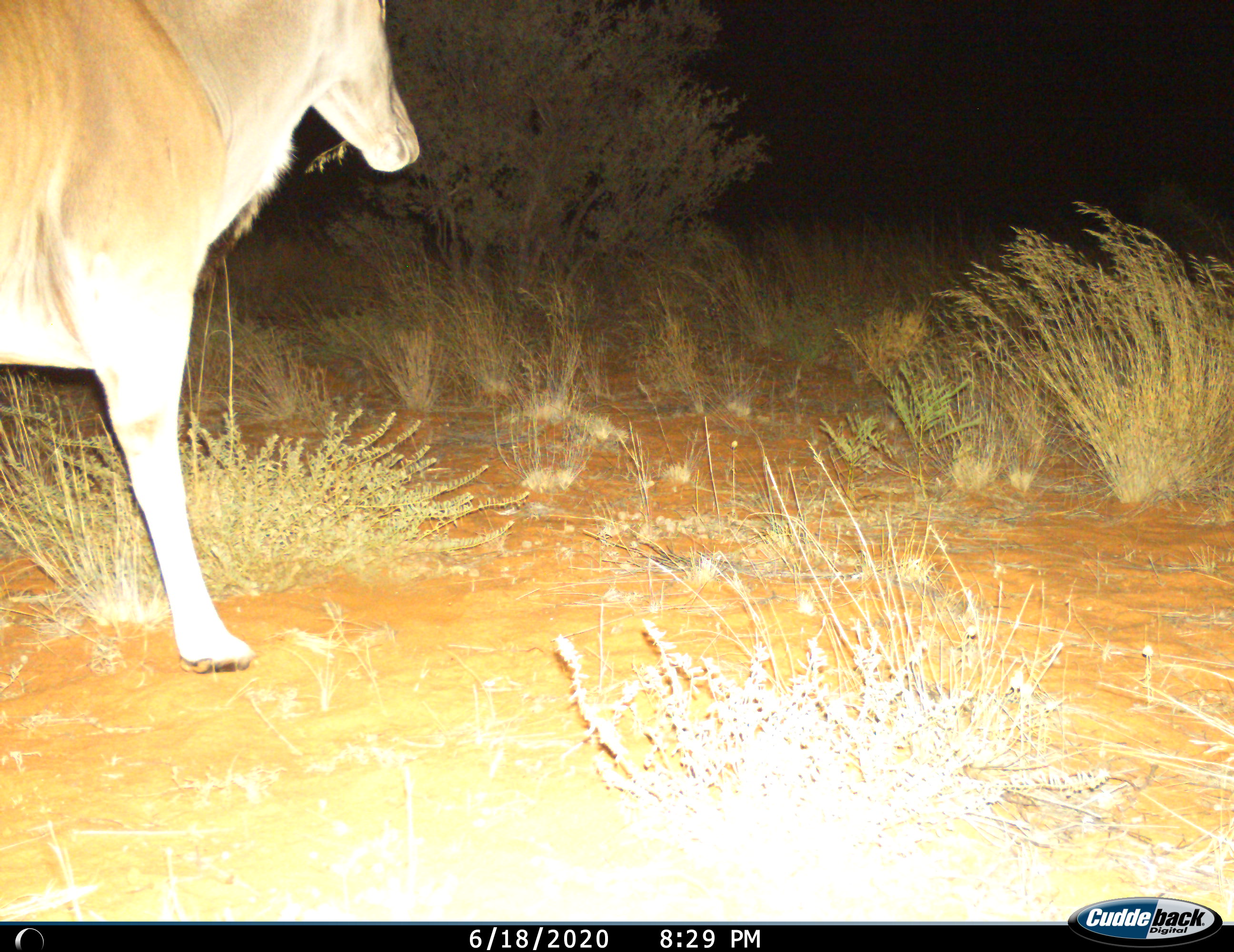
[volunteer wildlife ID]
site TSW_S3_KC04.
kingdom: Animalia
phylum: Chordata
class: Mammalia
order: Artiodactyla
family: Bovidae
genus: Tragelaphus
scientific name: Tragelaphus oryx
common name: eland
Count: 1.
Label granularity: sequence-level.